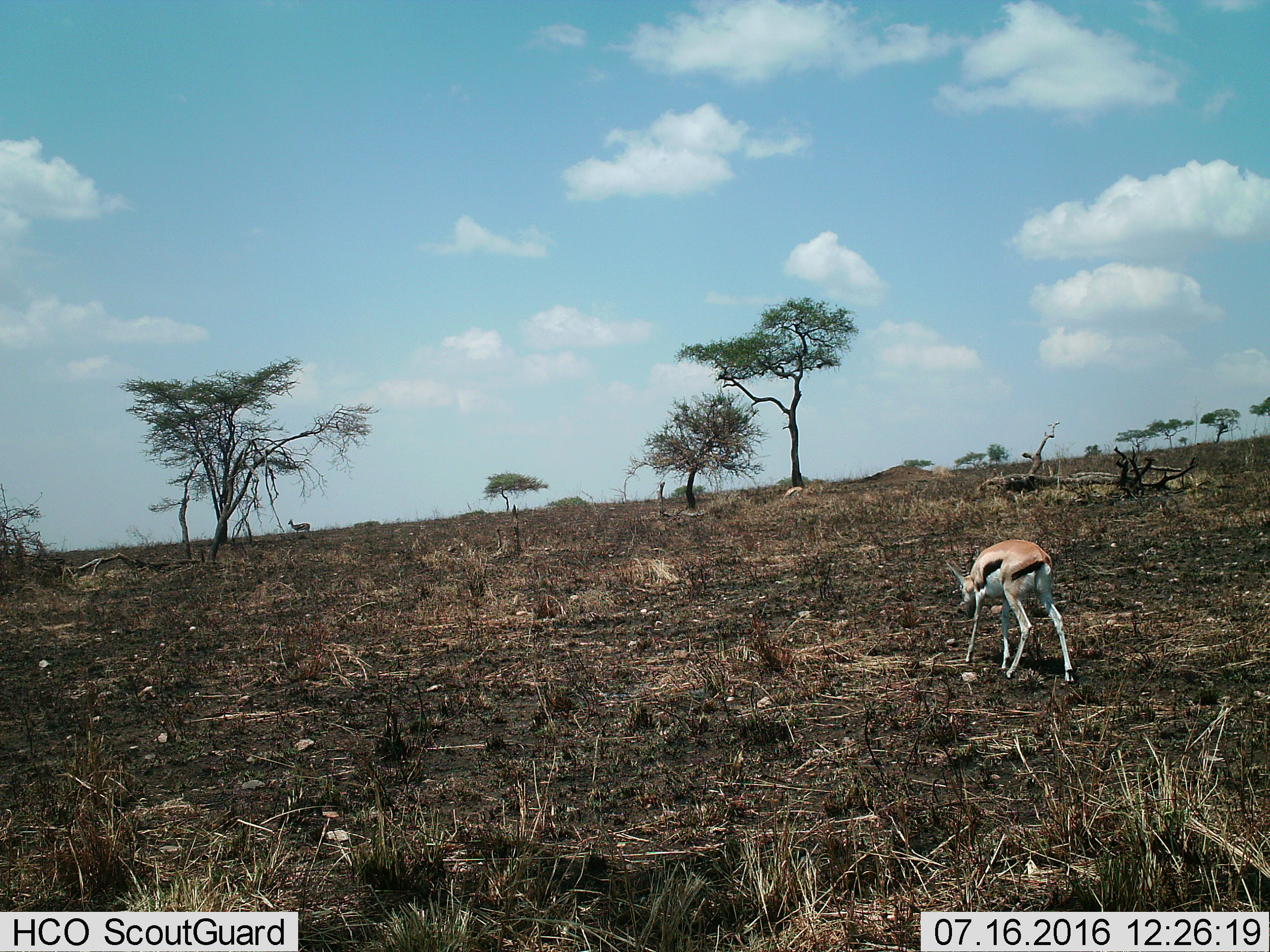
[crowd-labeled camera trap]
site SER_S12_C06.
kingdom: Animalia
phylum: Chordata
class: Mammalia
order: Artiodactyla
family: Bovidae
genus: Eudorcas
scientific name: Eudorcas thomsonii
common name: thomson's gazelle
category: gazellethomsons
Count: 3.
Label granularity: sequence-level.